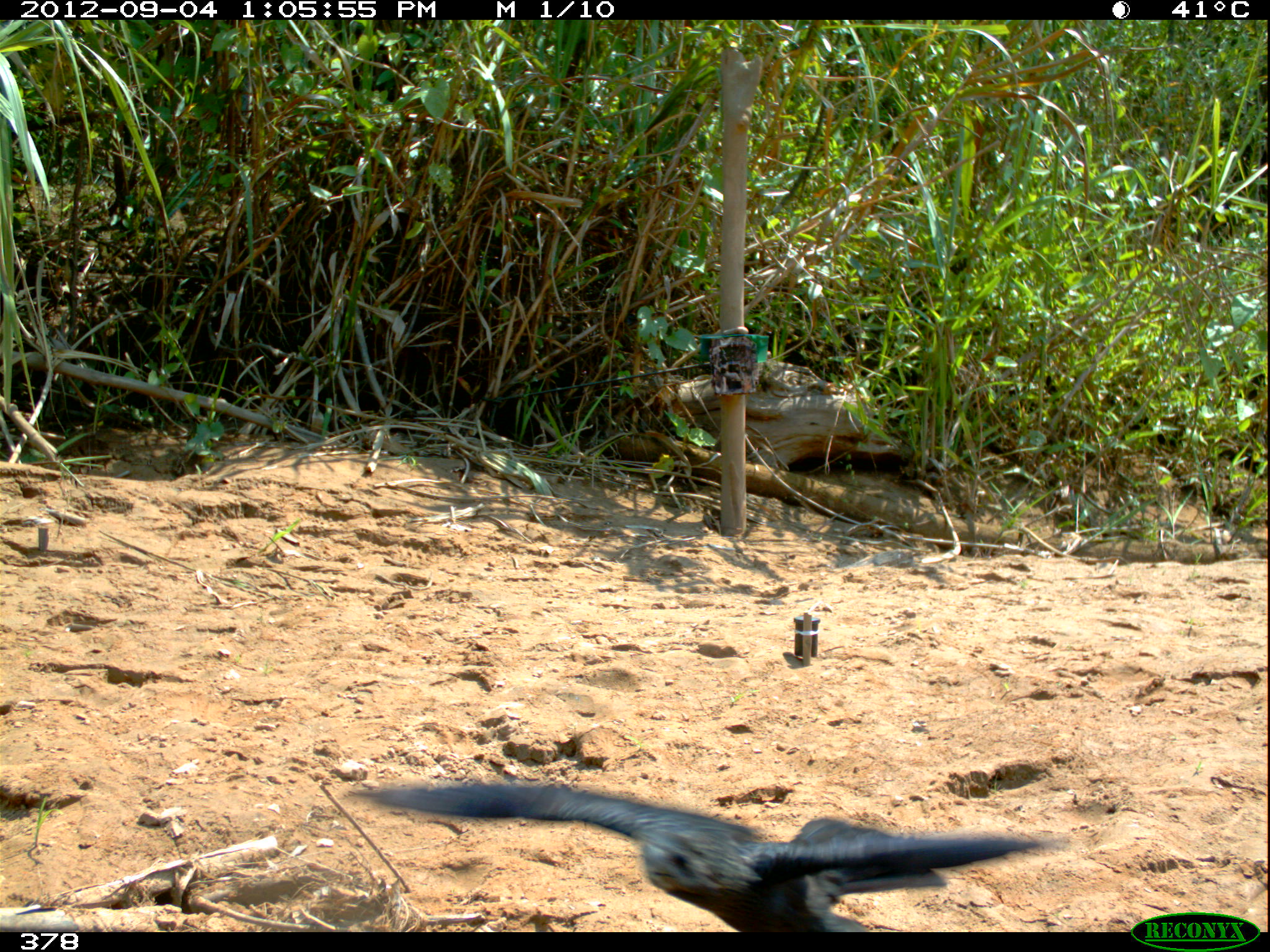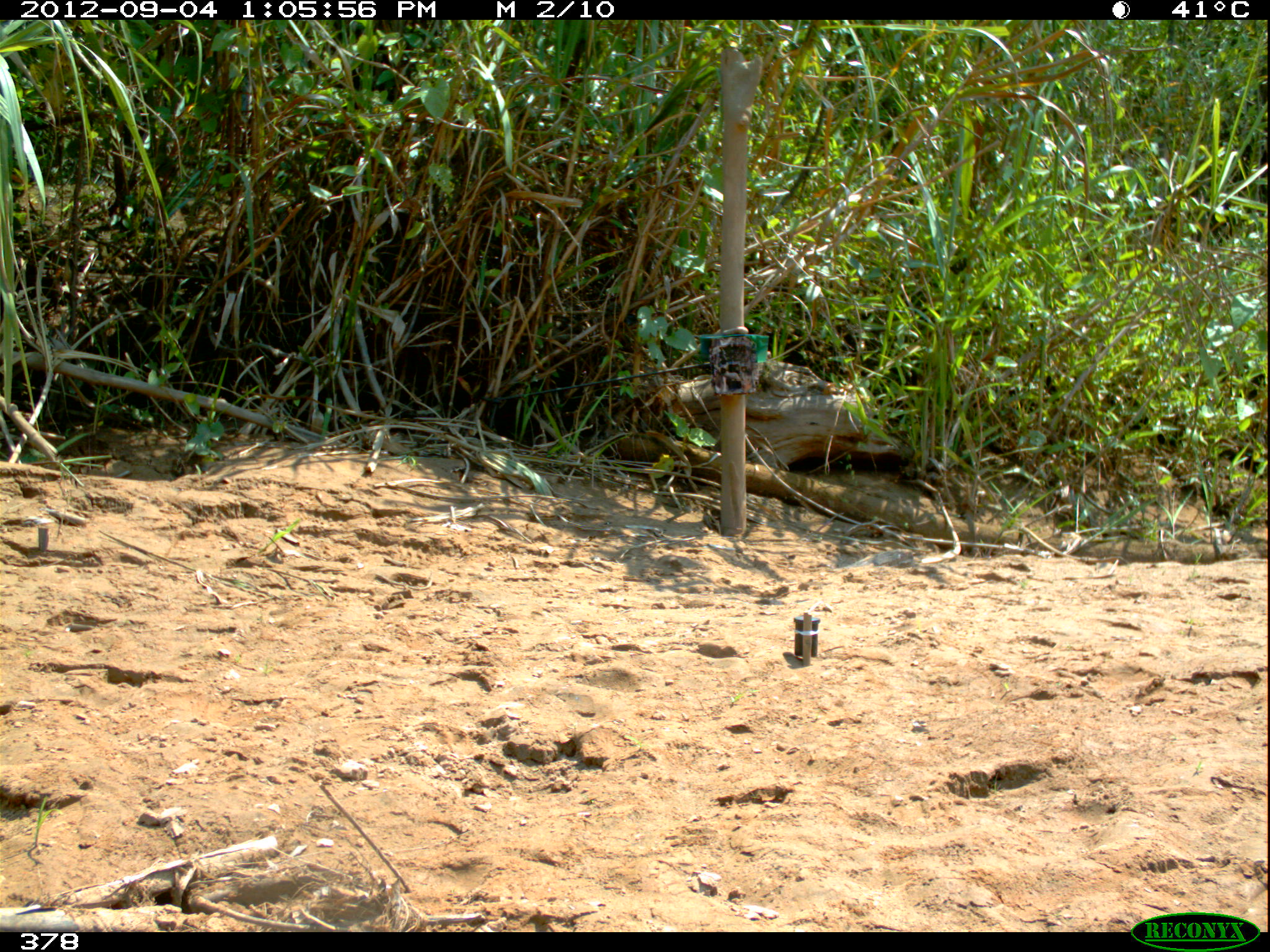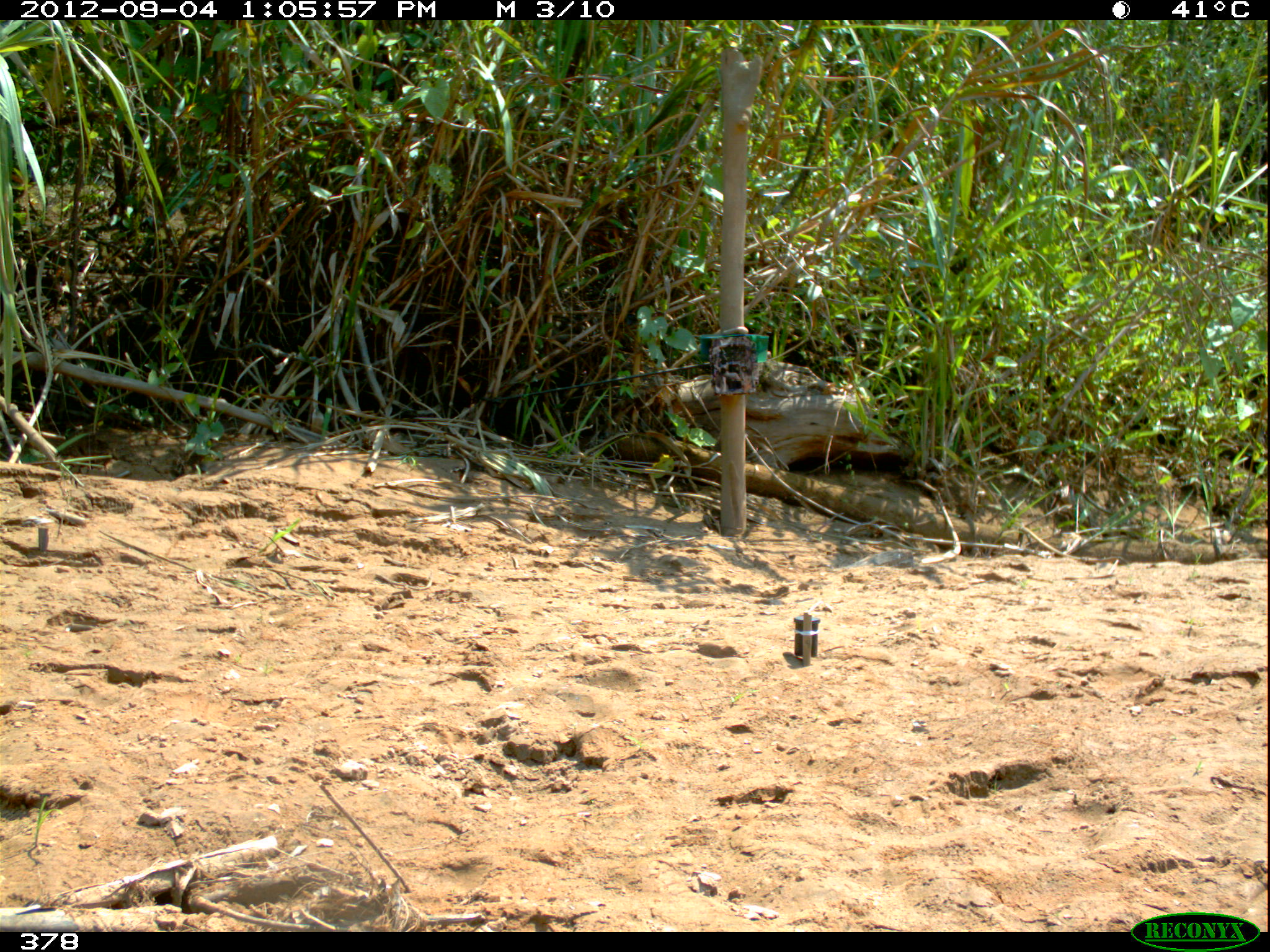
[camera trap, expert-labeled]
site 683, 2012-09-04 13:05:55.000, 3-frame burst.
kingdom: Animalia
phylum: Chordata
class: Aves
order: Galliformes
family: Cracidae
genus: Penelope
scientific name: Penelope superciliaris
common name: rusty-margined guan